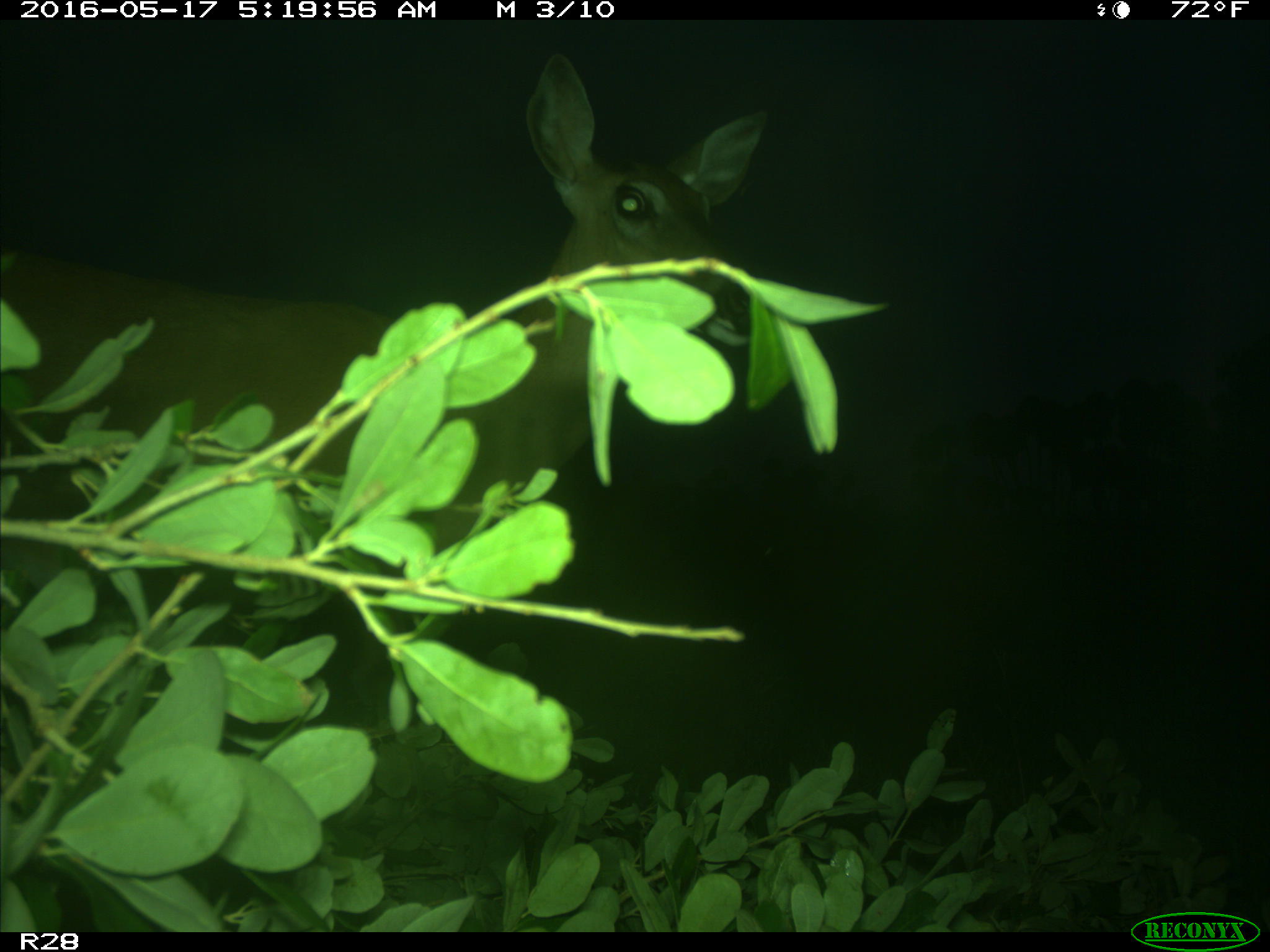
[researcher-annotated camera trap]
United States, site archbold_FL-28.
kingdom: Animalia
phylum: Chordata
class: Mammalia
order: Artiodactyla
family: Cervidae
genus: Odocoileus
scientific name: Odocoileus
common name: deer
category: unidentified deer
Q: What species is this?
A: Unidentified deer (deer) (Odocoileus).